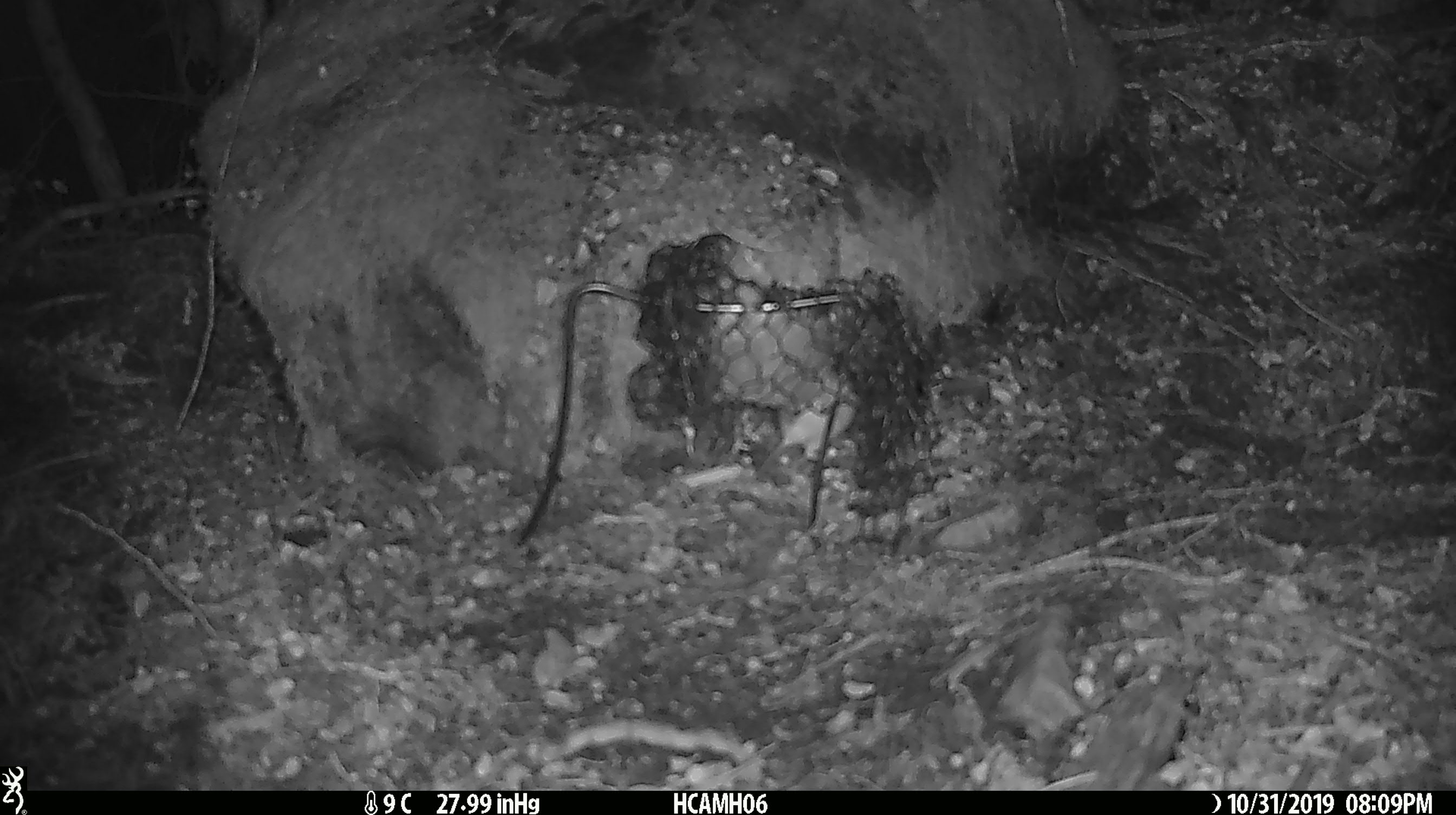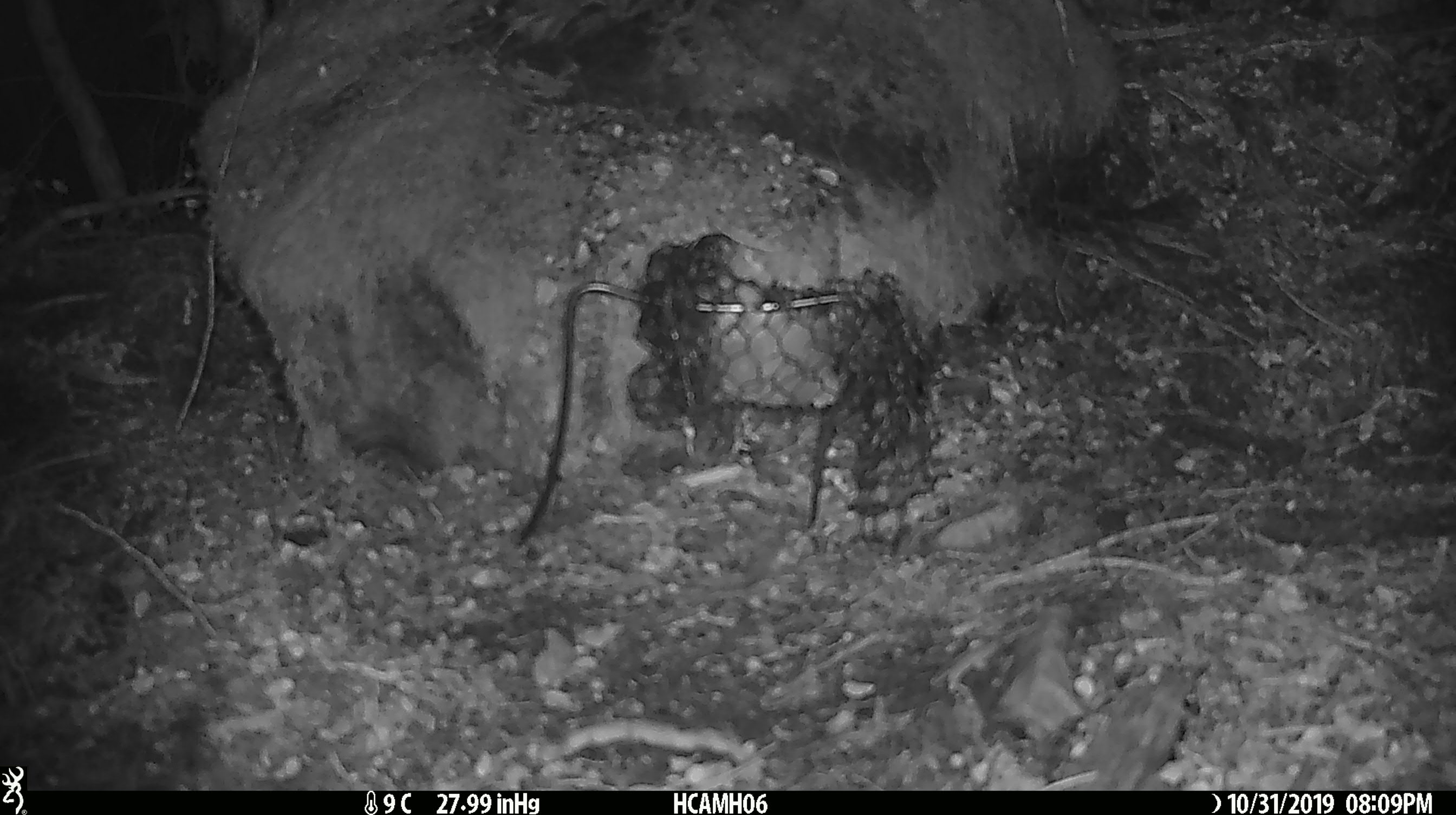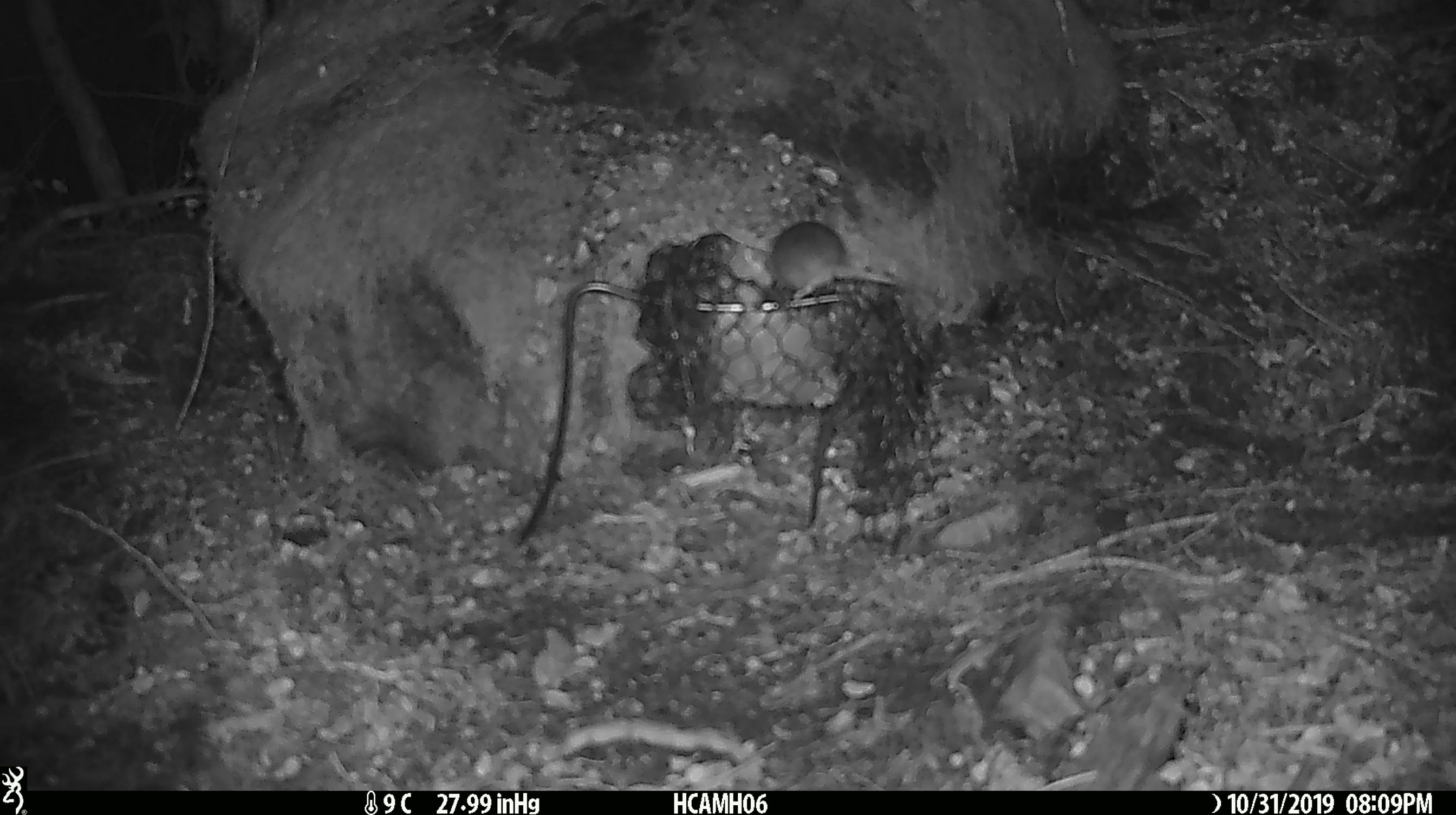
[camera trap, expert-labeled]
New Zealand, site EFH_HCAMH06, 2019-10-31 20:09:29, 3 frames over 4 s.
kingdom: Animalia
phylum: Chordata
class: Mammalia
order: Rodentia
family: Muridae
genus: Mus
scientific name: Mus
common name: mouse